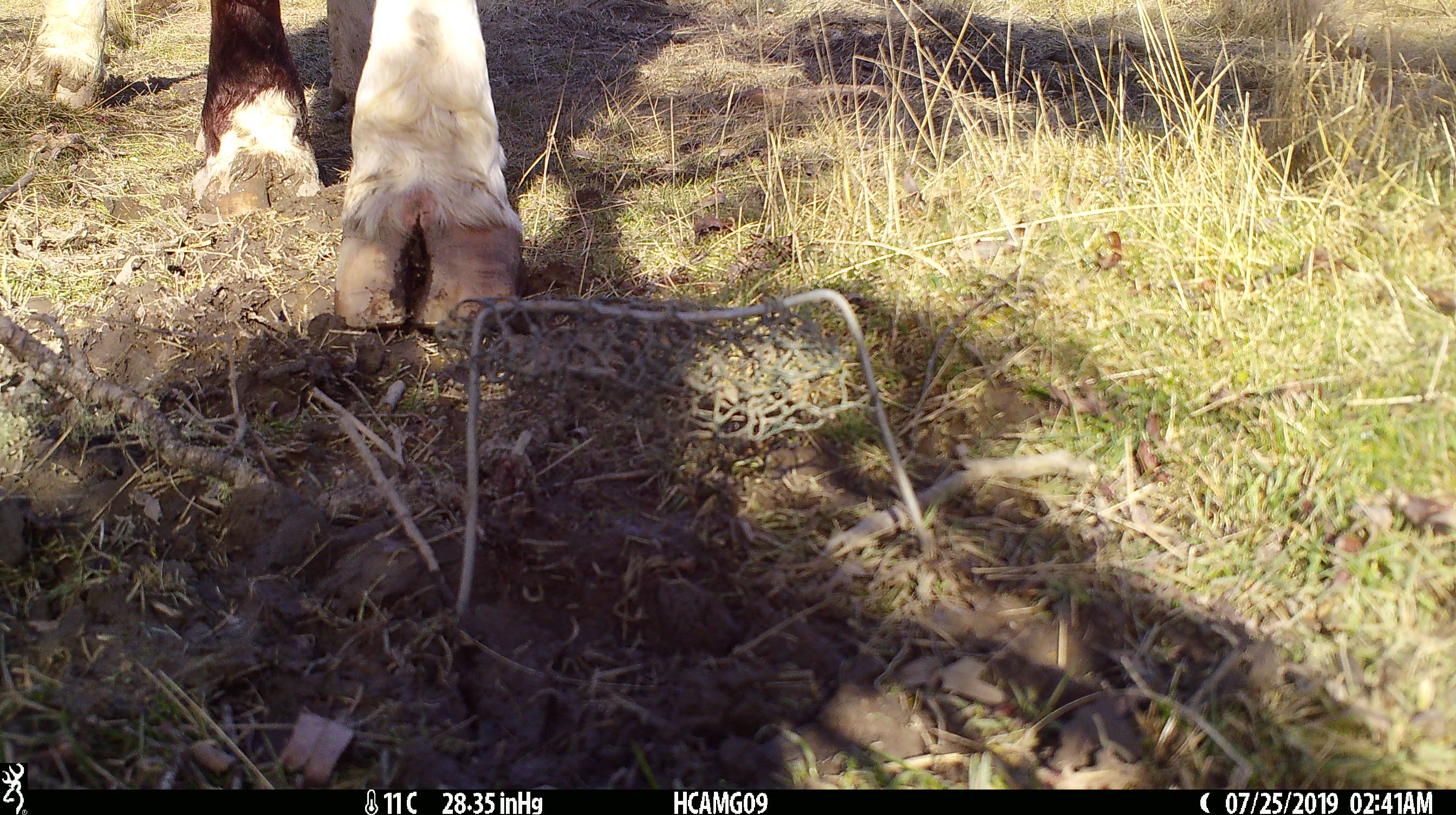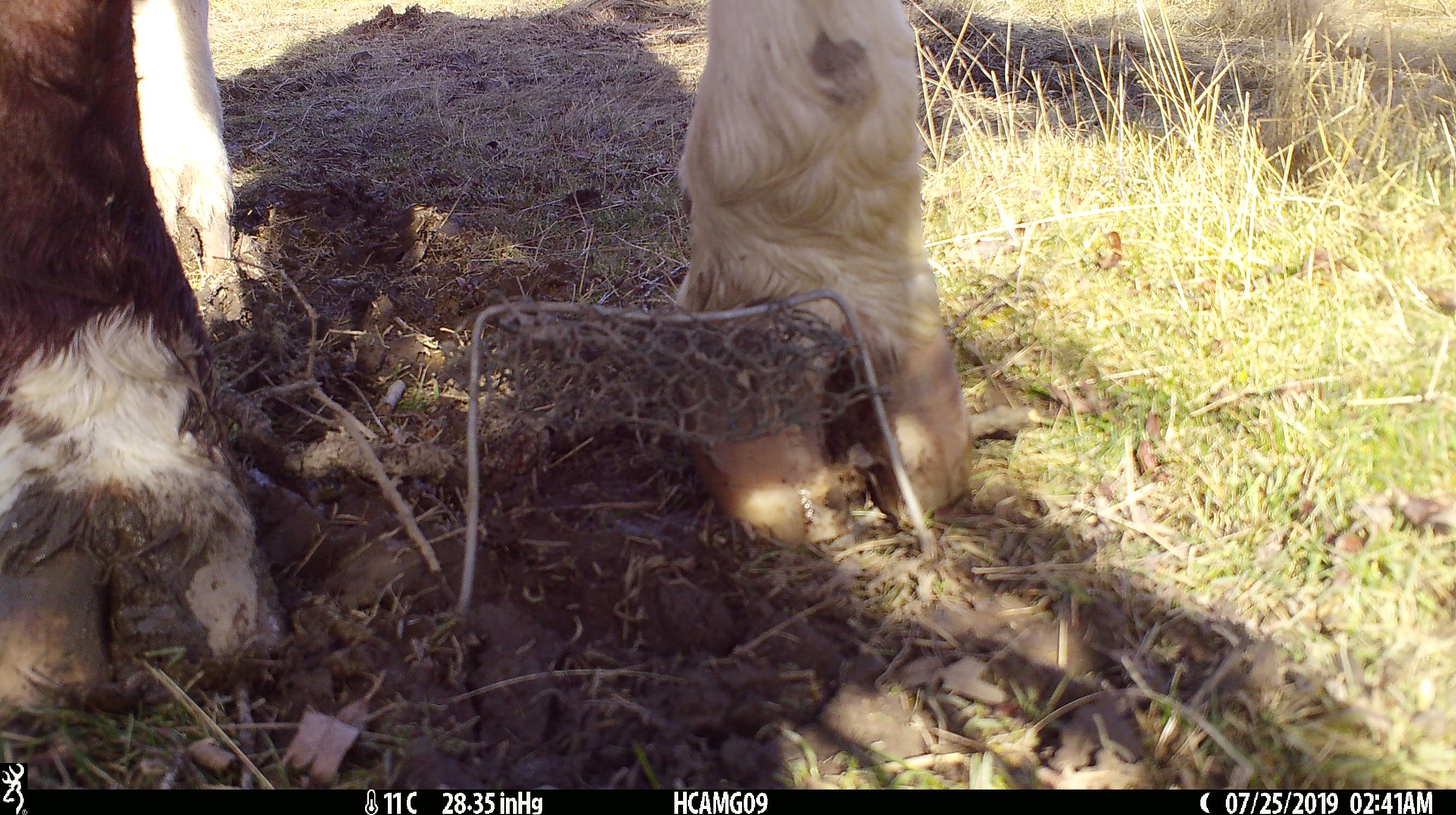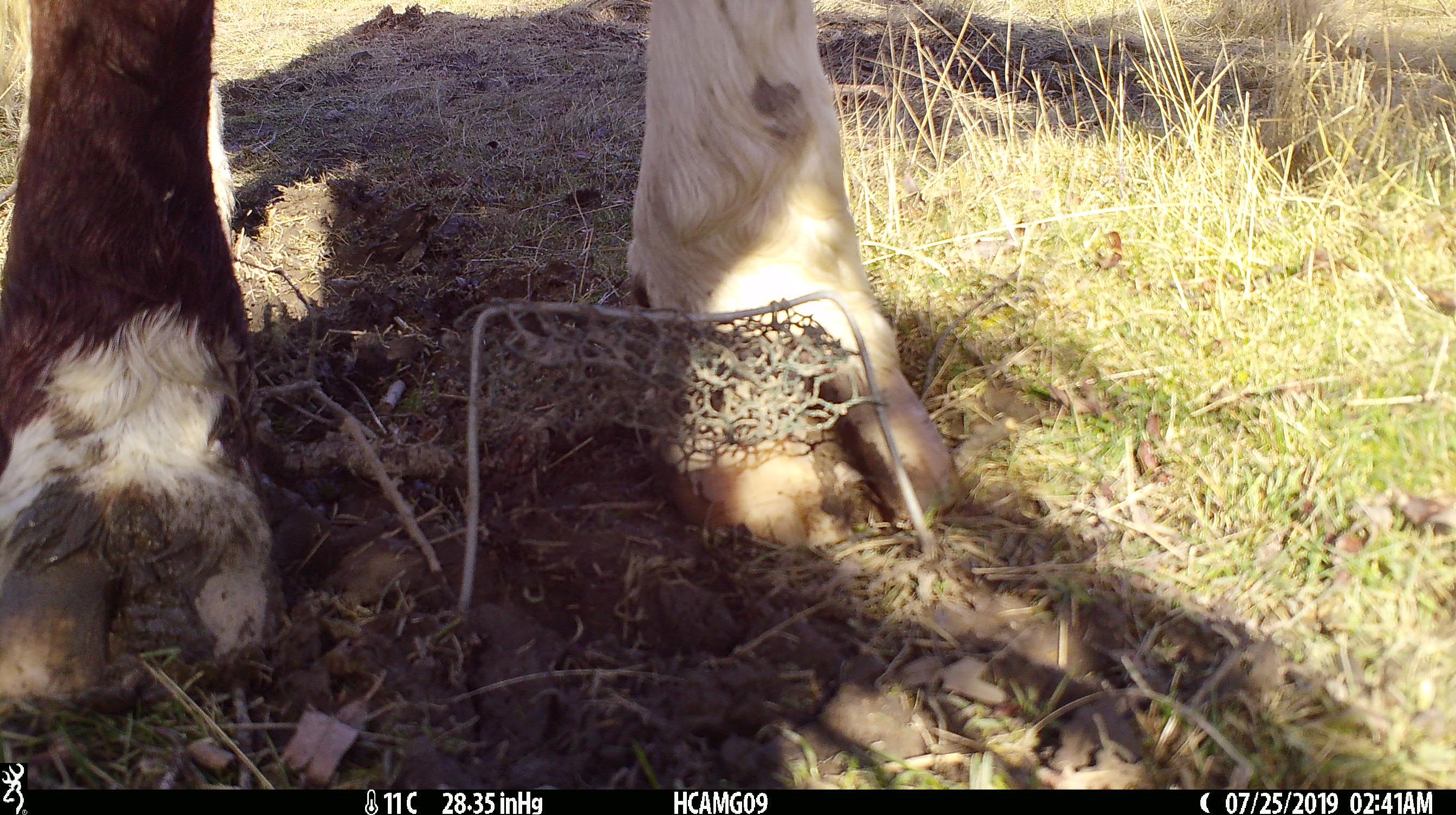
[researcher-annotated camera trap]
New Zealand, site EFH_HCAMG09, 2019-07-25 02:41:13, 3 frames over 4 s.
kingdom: Animalia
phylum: Chordata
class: Mammalia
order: Artiodactyla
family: Bovidae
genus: Bos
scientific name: Bos taurus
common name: domestic cow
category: cow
Cow (domestic cow) (Bos taurus).